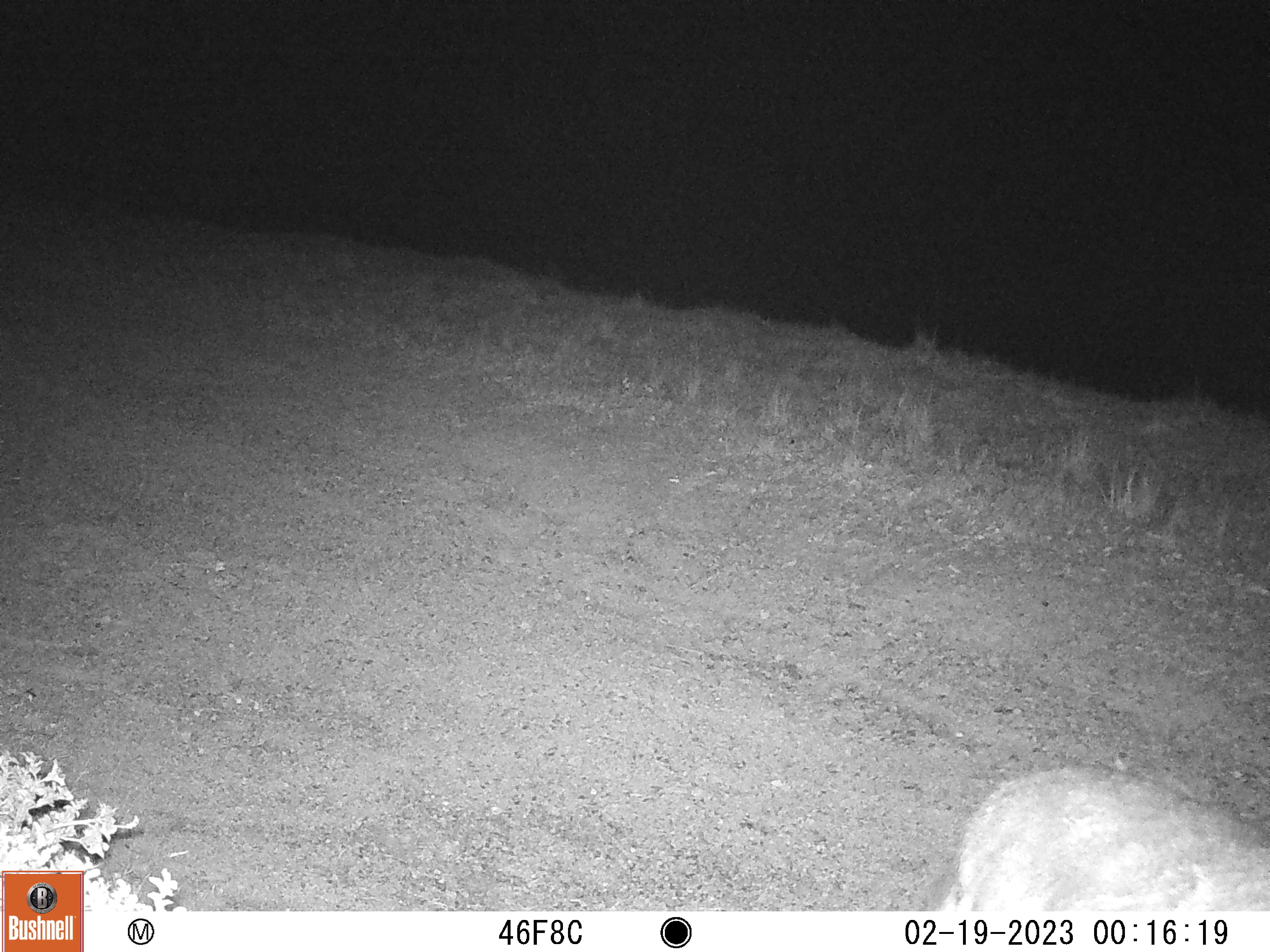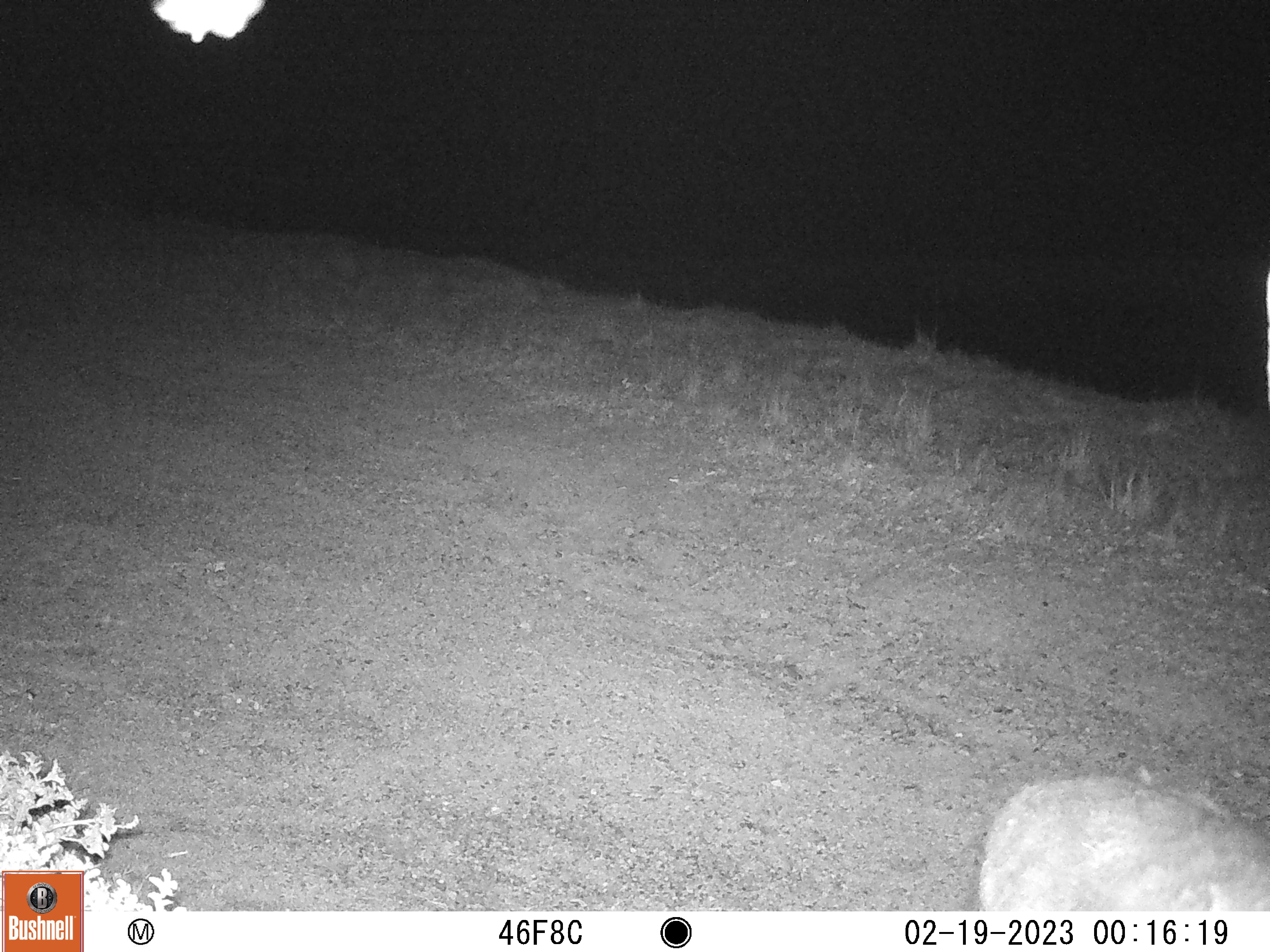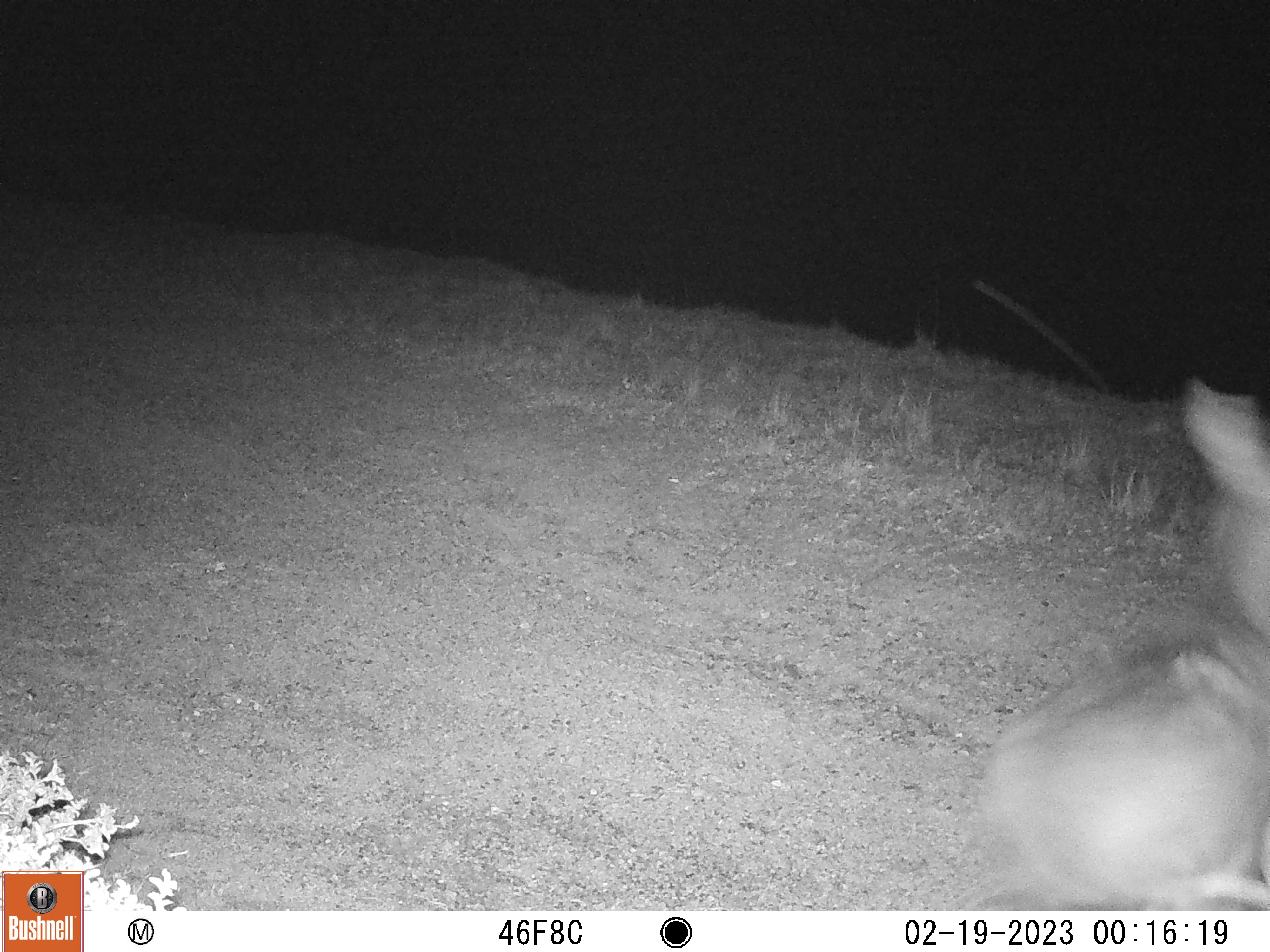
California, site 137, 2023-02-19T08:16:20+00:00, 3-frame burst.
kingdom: Animalia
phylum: Chordata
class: Mammalia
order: Artiodactyla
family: Cervidae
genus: Odocoileus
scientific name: Odocoileus hemionus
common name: mule deer